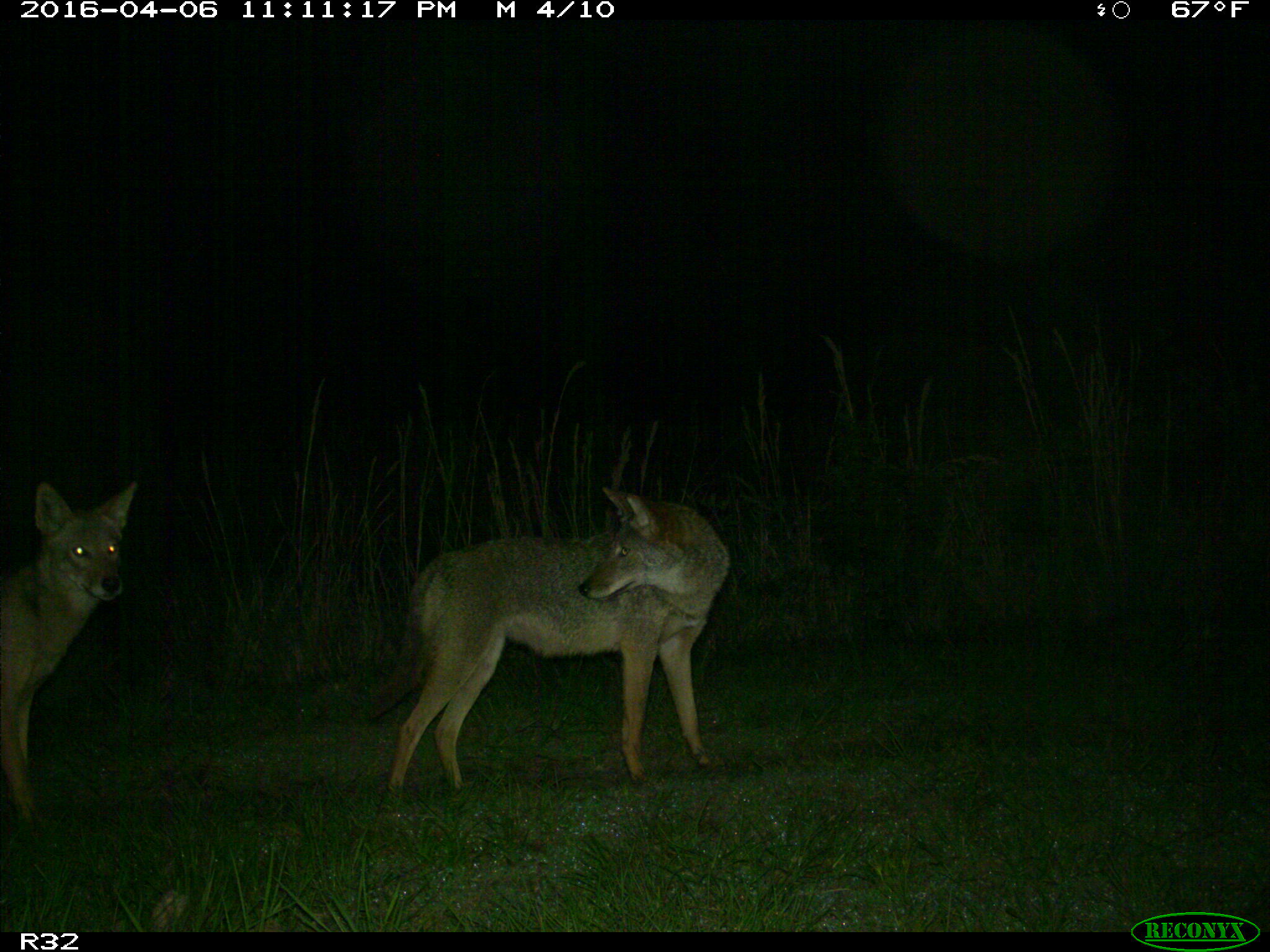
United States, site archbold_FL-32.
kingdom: Animalia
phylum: Chordata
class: Mammalia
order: Carnivora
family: Canidae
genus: Canis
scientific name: Canis latrans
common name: coyote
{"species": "Canis latrans (coyote)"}